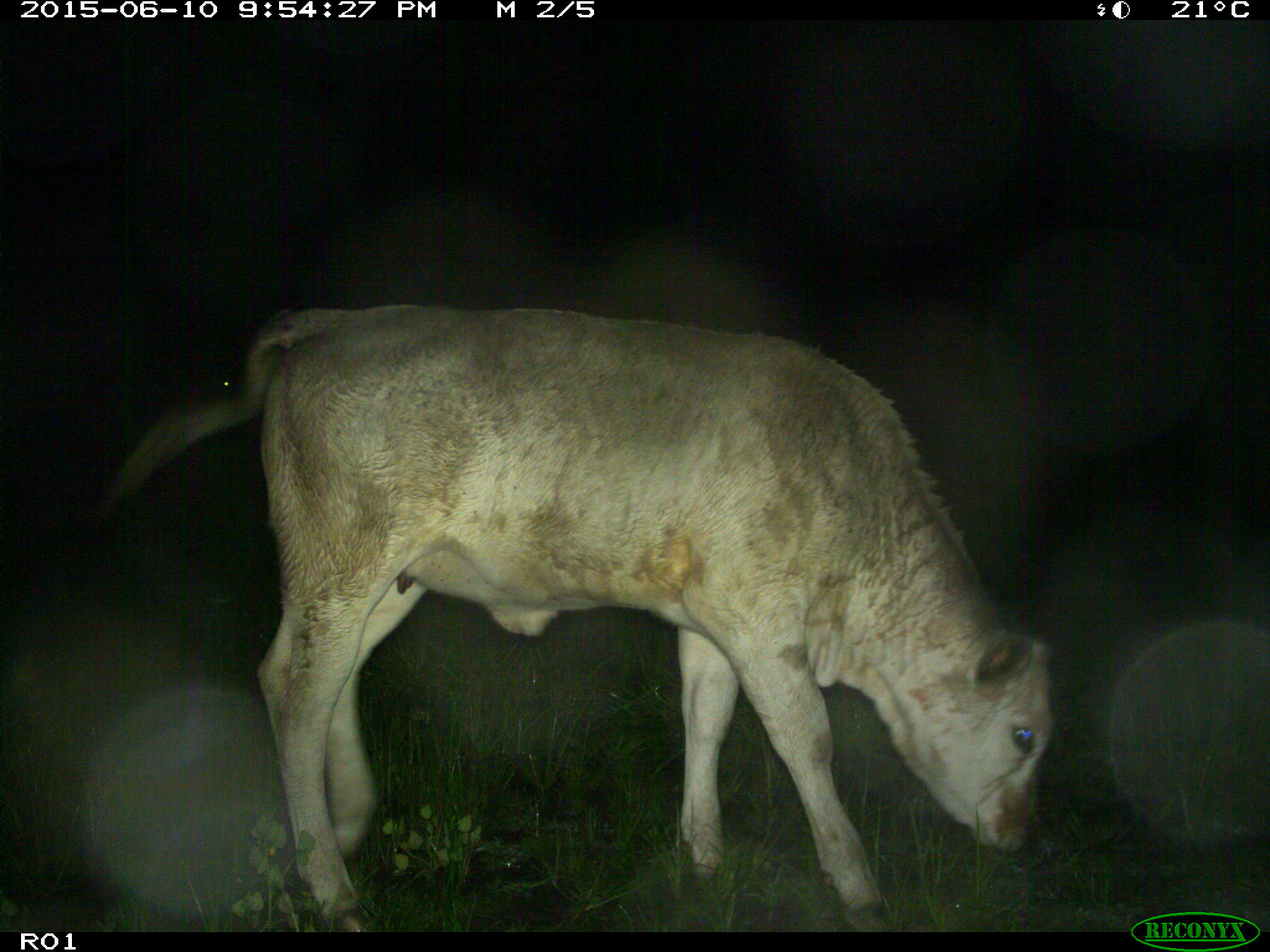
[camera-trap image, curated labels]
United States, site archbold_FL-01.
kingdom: Animalia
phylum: Chordata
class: Mammalia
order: Artiodactyla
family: Bovidae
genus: Bos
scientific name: Bos taurus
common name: domestic cow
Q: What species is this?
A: Bos taurus (domestic cow).